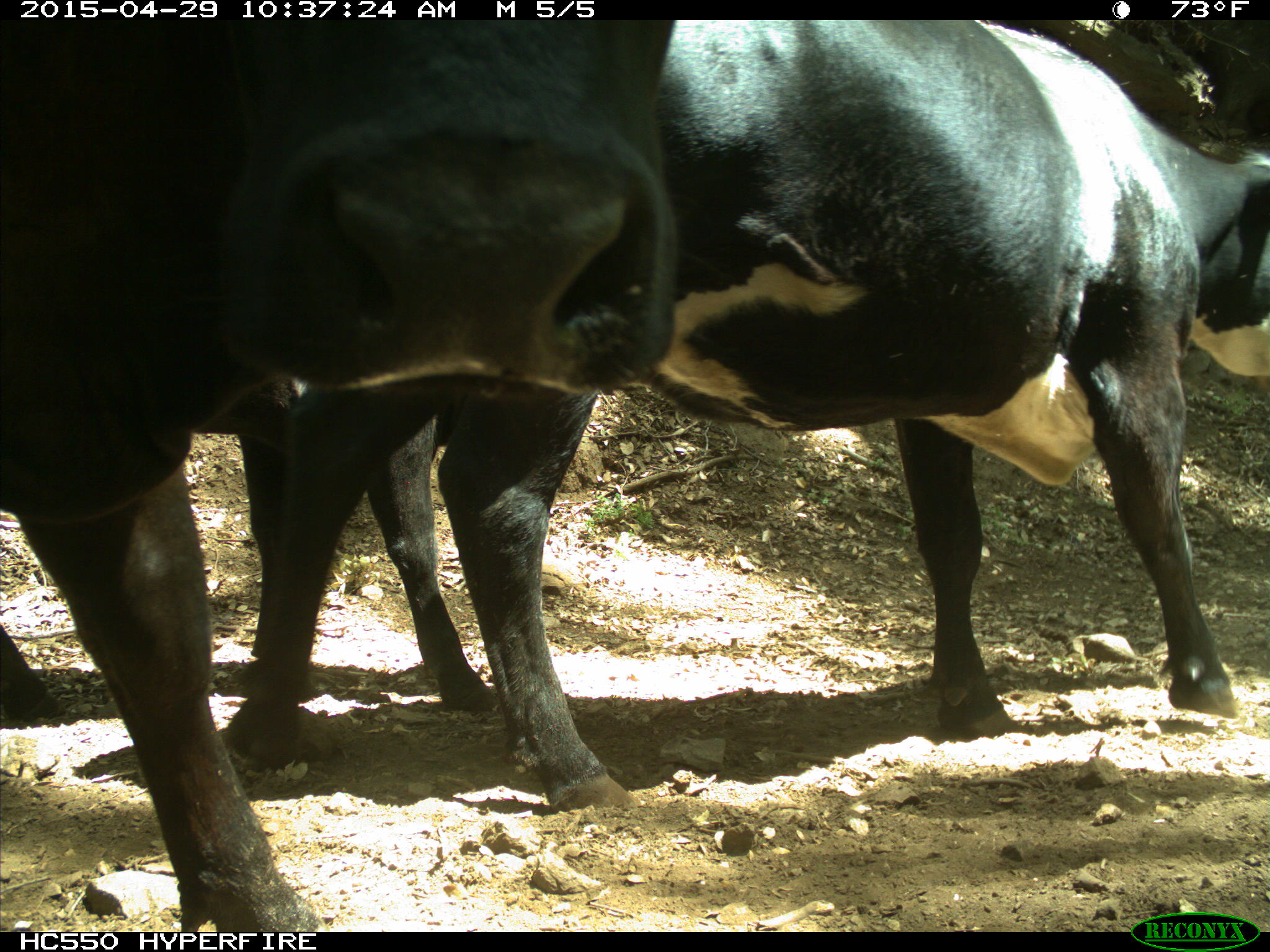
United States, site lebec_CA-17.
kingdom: Animalia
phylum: Chordata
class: Mammalia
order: Artiodactyla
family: Bovidae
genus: Bos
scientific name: Bos taurus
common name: domestic cow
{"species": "Bos taurus (domestic cow)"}